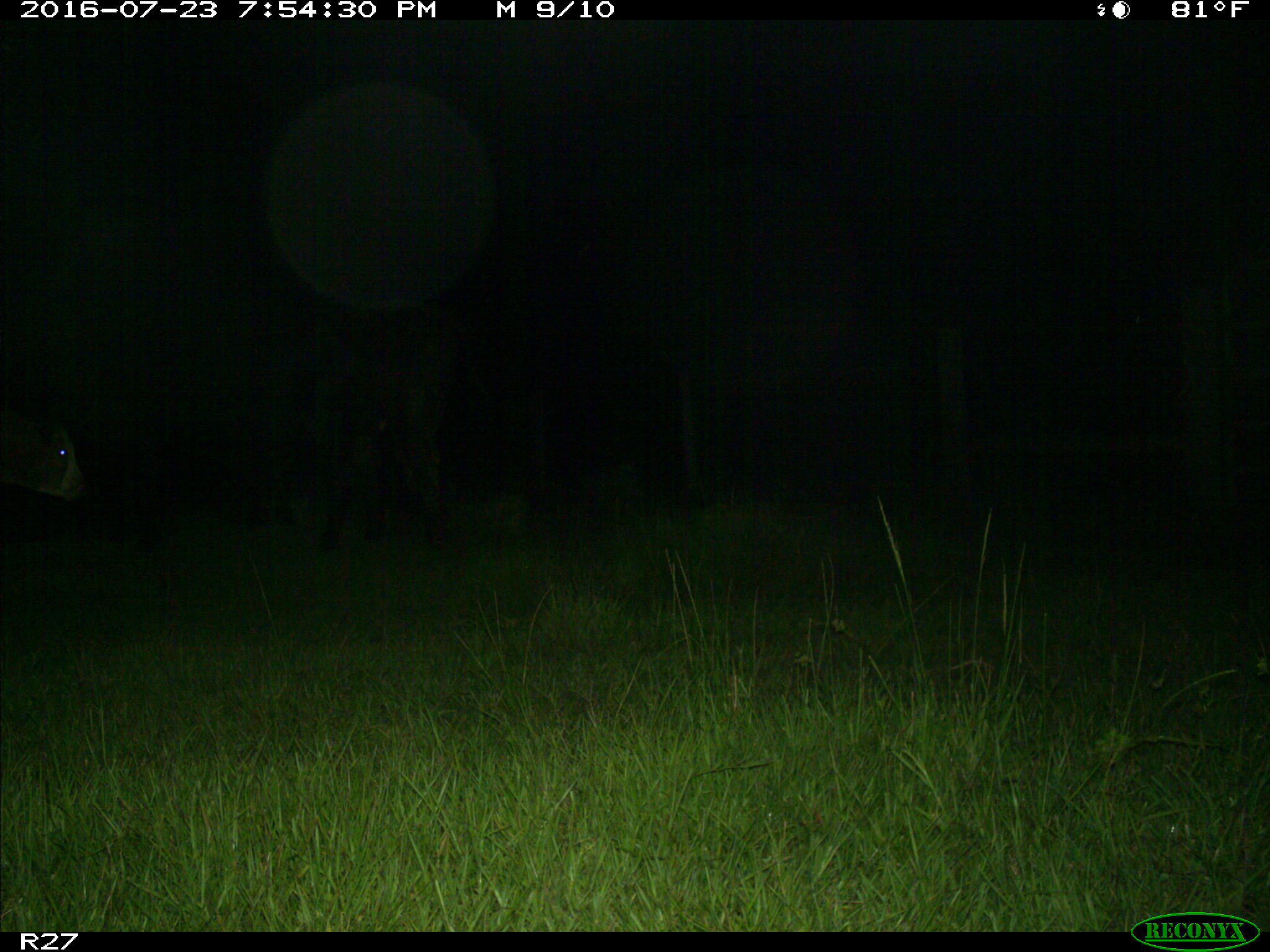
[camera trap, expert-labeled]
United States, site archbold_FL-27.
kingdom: Animalia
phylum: Chordata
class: Mammalia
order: Artiodactyla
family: Bovidae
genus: Bos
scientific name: Bos taurus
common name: domestic cow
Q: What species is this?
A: Bos taurus (domestic cow).